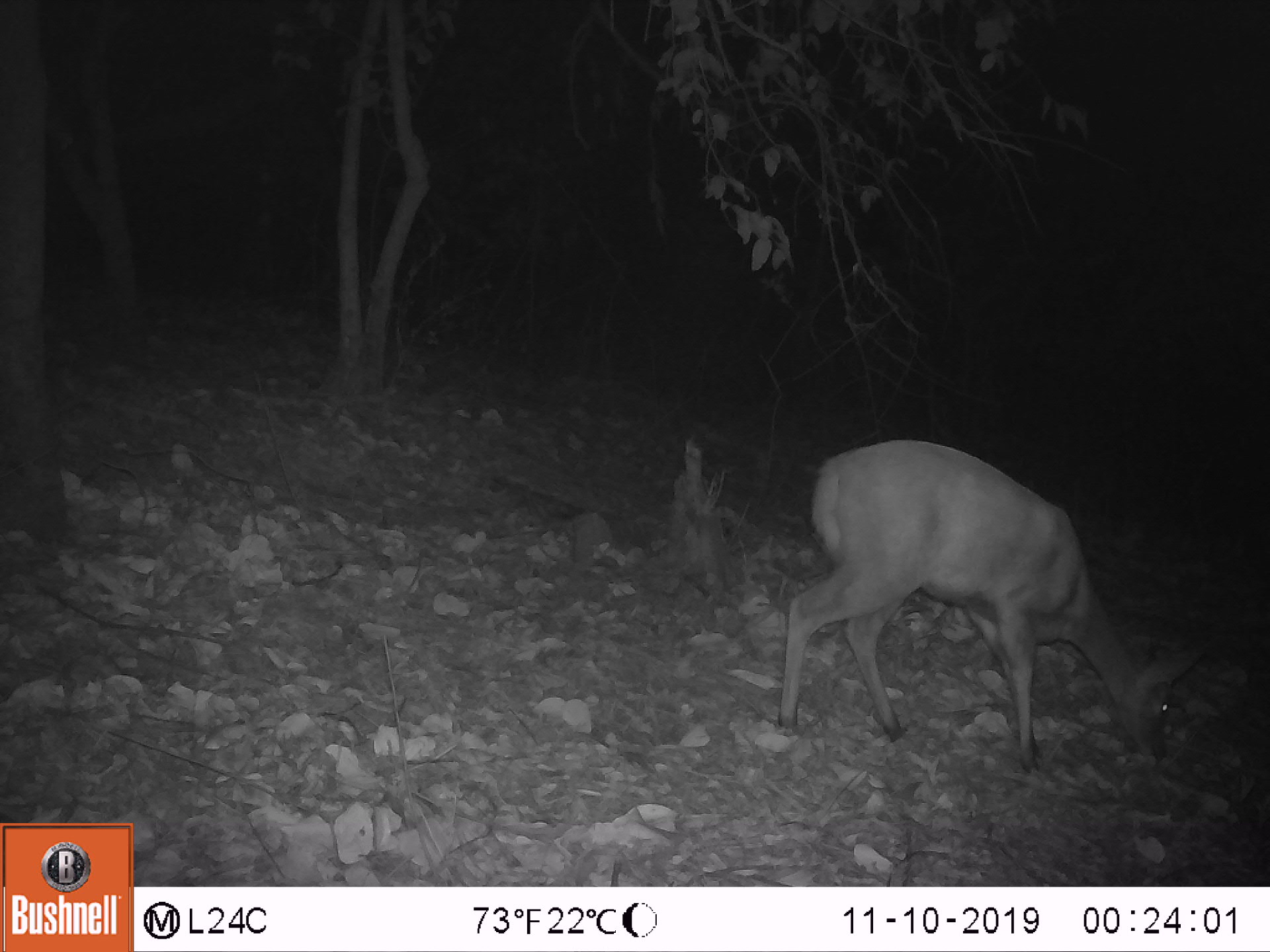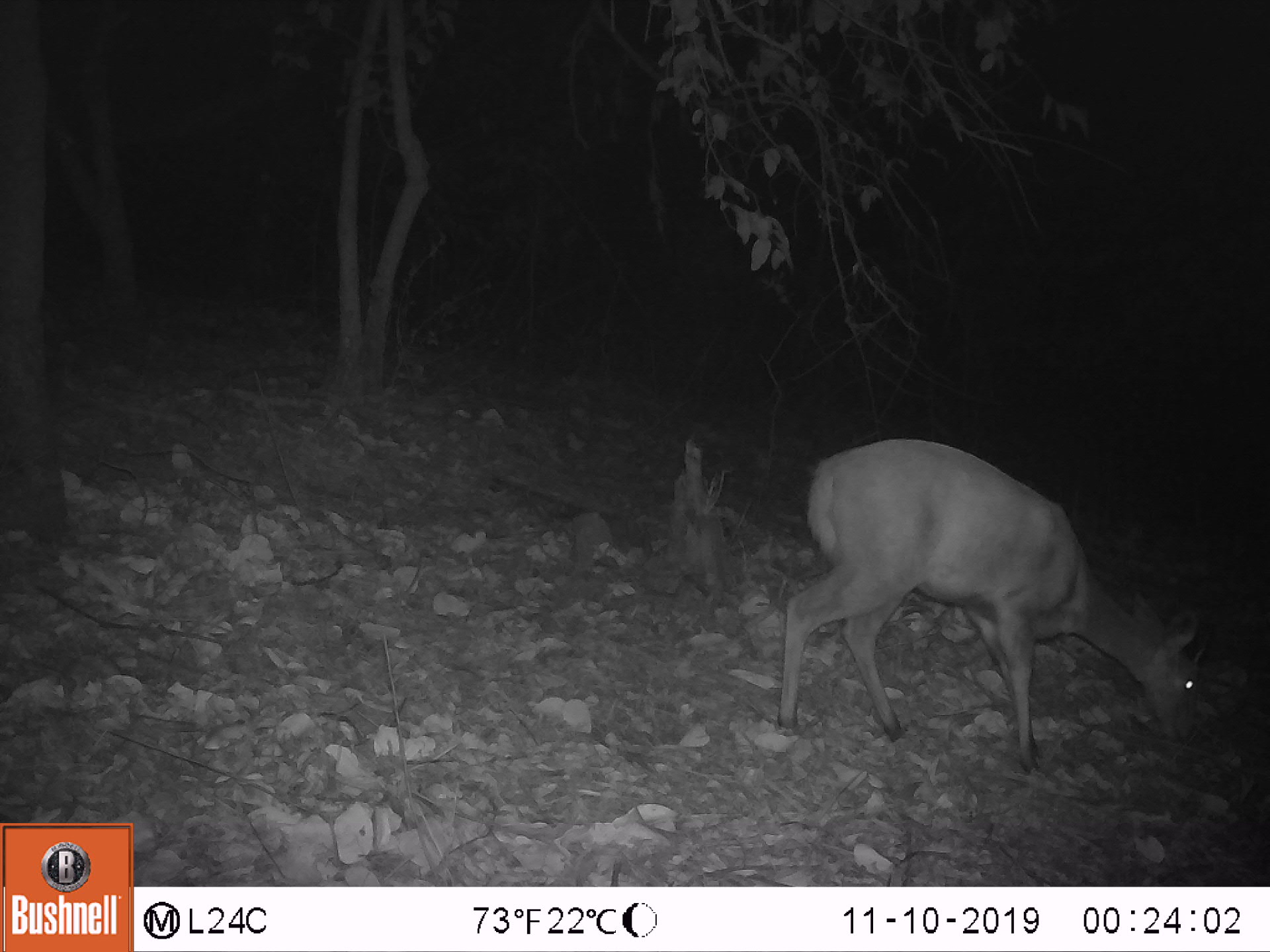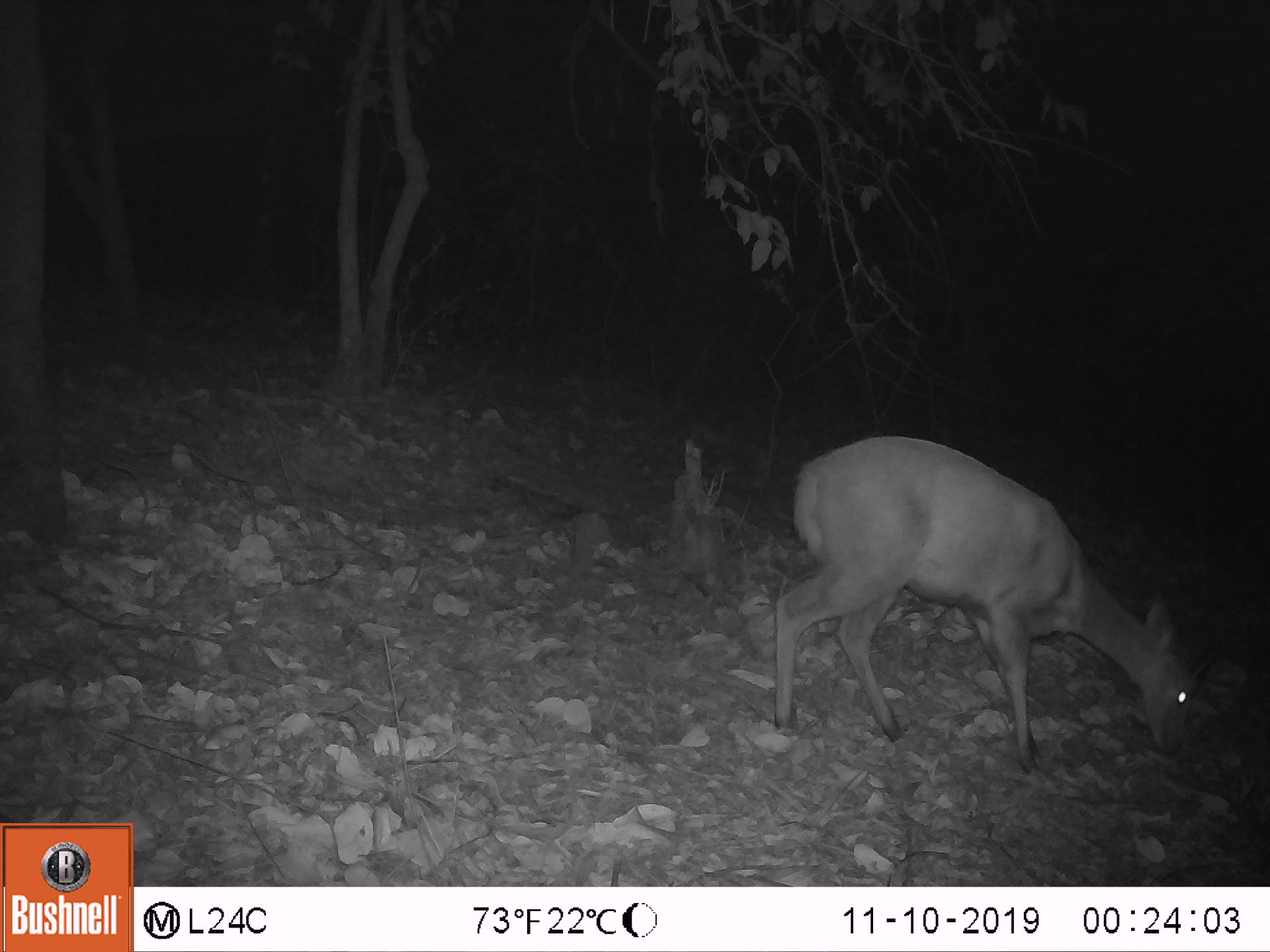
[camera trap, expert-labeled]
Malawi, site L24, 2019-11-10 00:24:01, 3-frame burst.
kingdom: Animalia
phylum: Chordata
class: Mammalia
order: Artiodactyla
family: Bovidae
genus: Tragelaphus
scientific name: Tragelaphus sylvaticus sylvaticus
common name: cape bushbuck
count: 1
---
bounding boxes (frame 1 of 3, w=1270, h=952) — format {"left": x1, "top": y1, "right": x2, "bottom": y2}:
cape bushbuck: {"left": 774, "top": 435, "right": 1202, "bottom": 777}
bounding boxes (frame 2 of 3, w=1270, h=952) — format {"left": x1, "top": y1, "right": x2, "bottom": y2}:
cape bushbuck: {"left": 773, "top": 435, "right": 1212, "bottom": 778}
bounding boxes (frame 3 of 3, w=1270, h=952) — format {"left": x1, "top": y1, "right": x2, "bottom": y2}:
cape bushbuck: {"left": 765, "top": 432, "right": 1227, "bottom": 777}